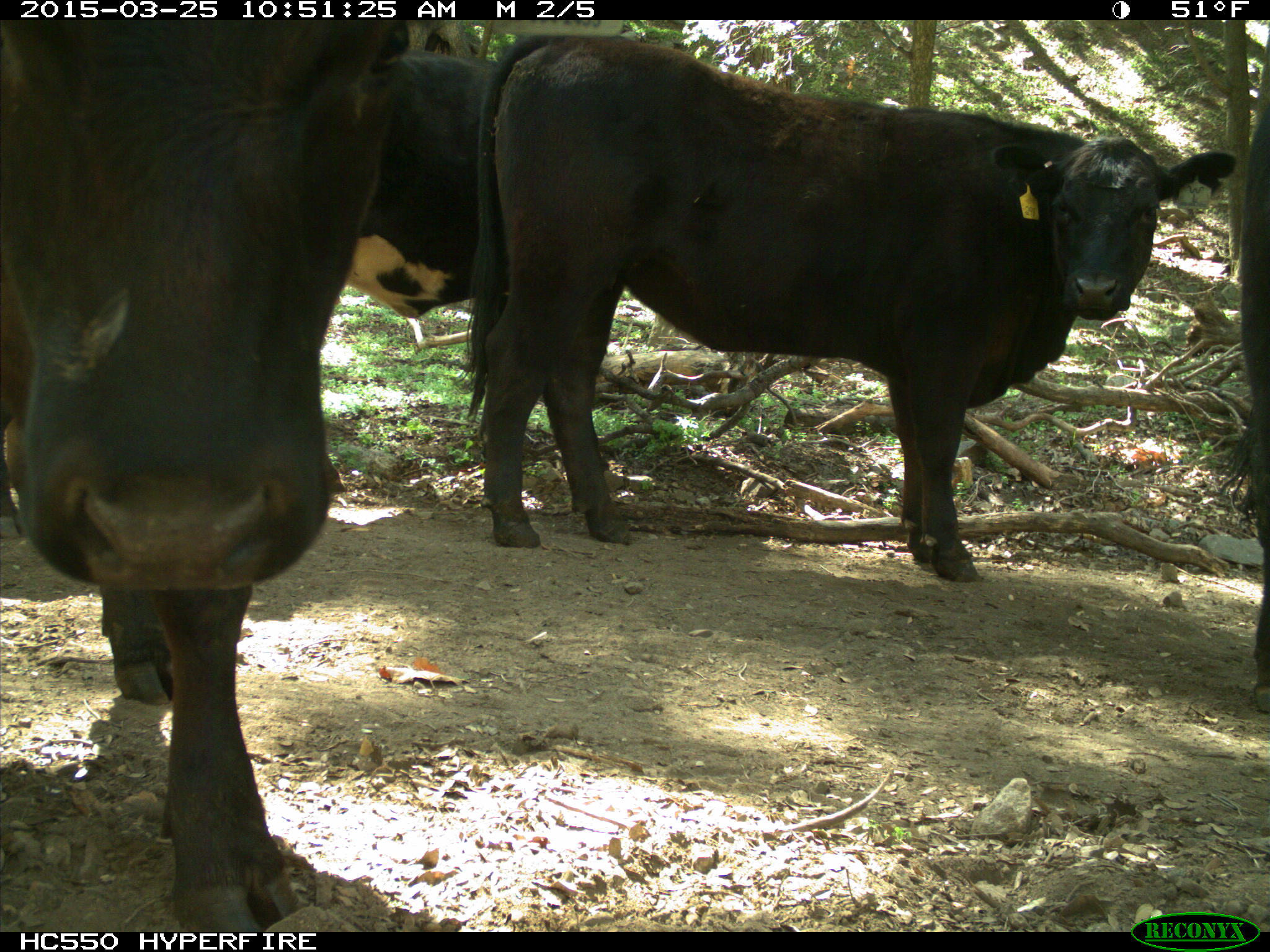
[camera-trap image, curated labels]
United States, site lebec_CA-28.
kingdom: Animalia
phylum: Chordata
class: Mammalia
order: Artiodactyla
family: Bovidae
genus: Bos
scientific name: Bos taurus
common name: domestic cow